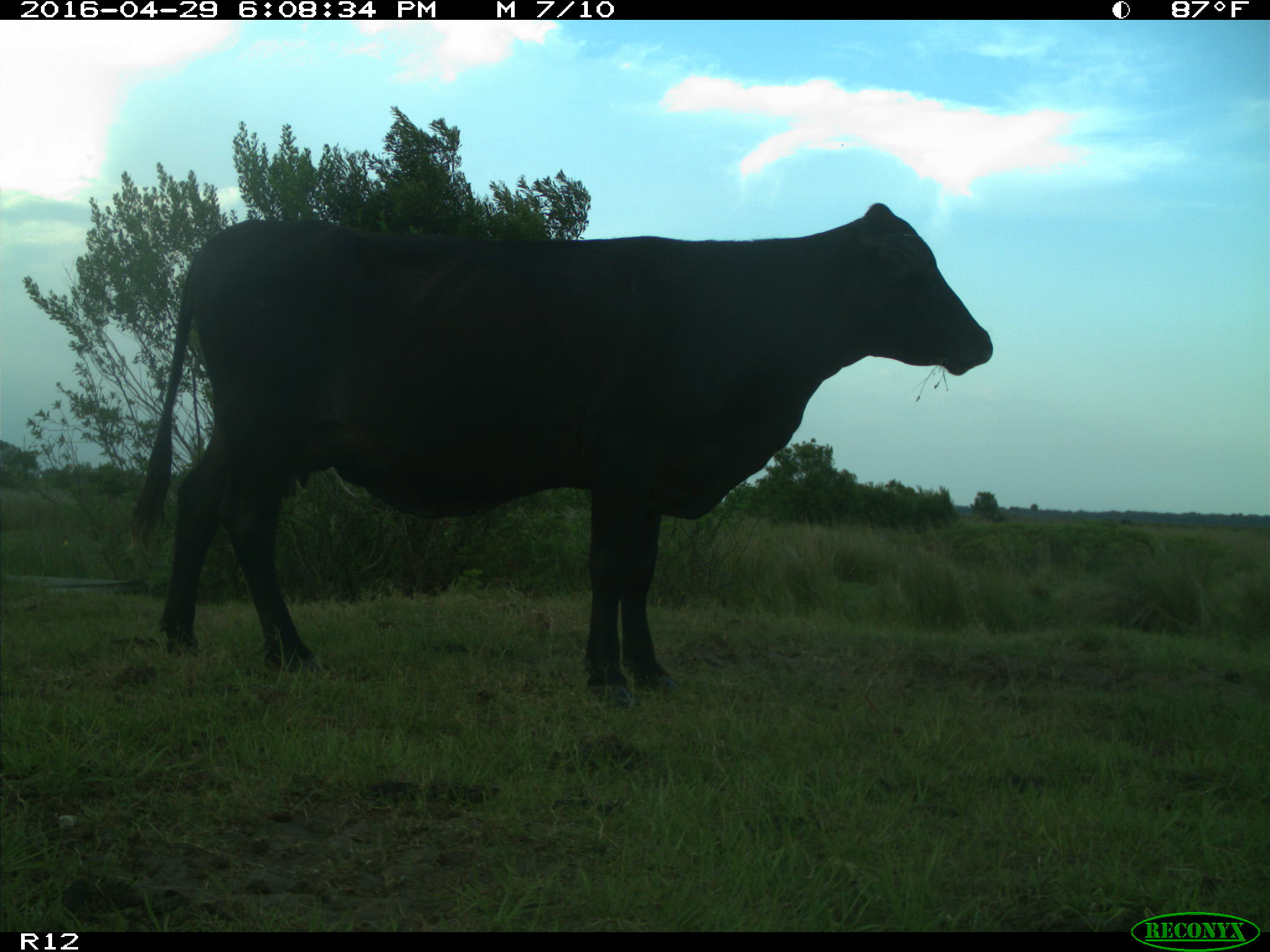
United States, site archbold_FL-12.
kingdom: Animalia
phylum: Chordata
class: Mammalia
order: Artiodactyla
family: Bovidae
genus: Bos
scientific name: Bos taurus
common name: domestic cow